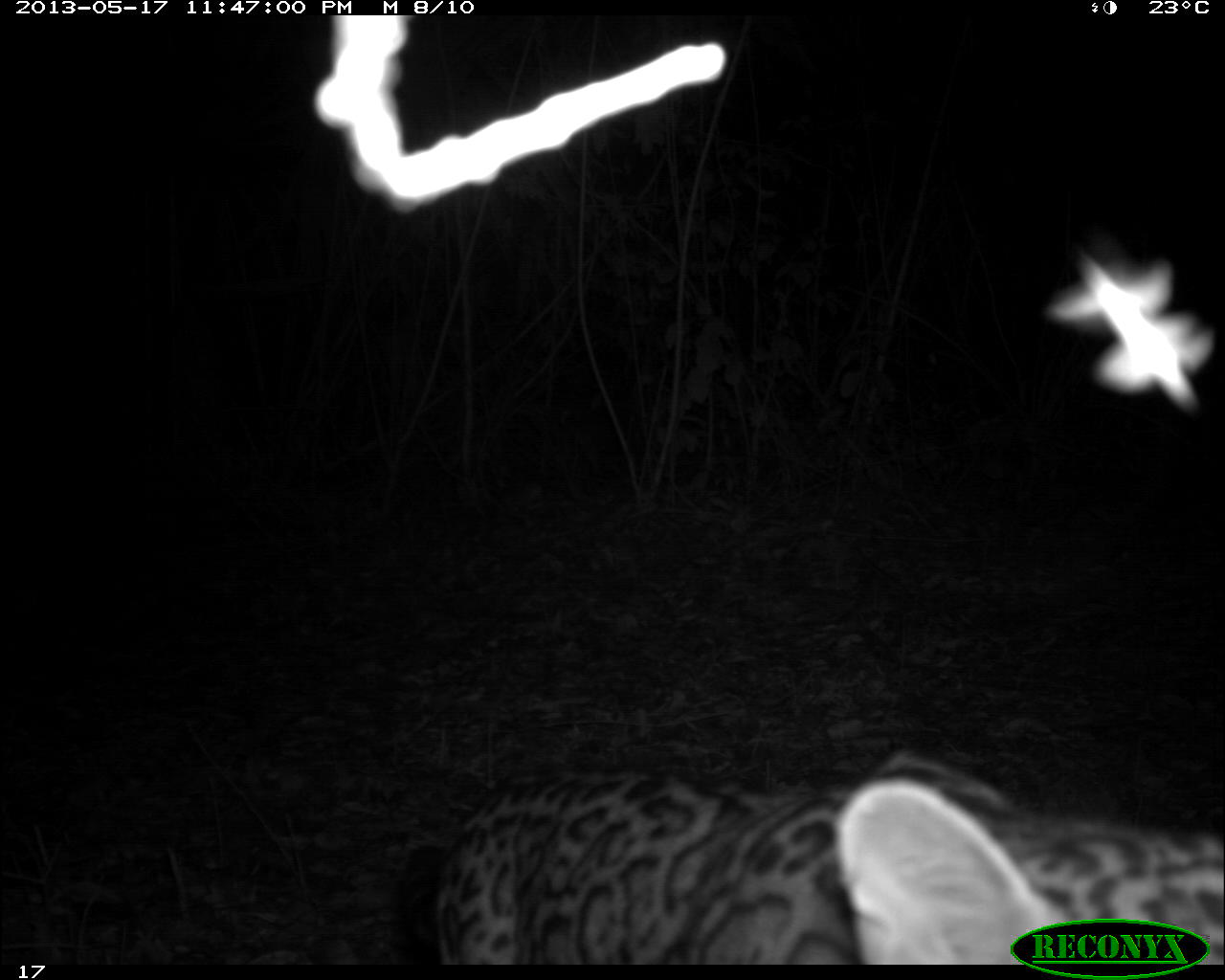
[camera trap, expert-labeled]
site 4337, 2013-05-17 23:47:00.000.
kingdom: Animalia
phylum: Chordata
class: Mammalia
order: Carnivora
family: Felidae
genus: Leopardus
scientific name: Leopardus pardalis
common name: ocelot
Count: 1.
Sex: female.